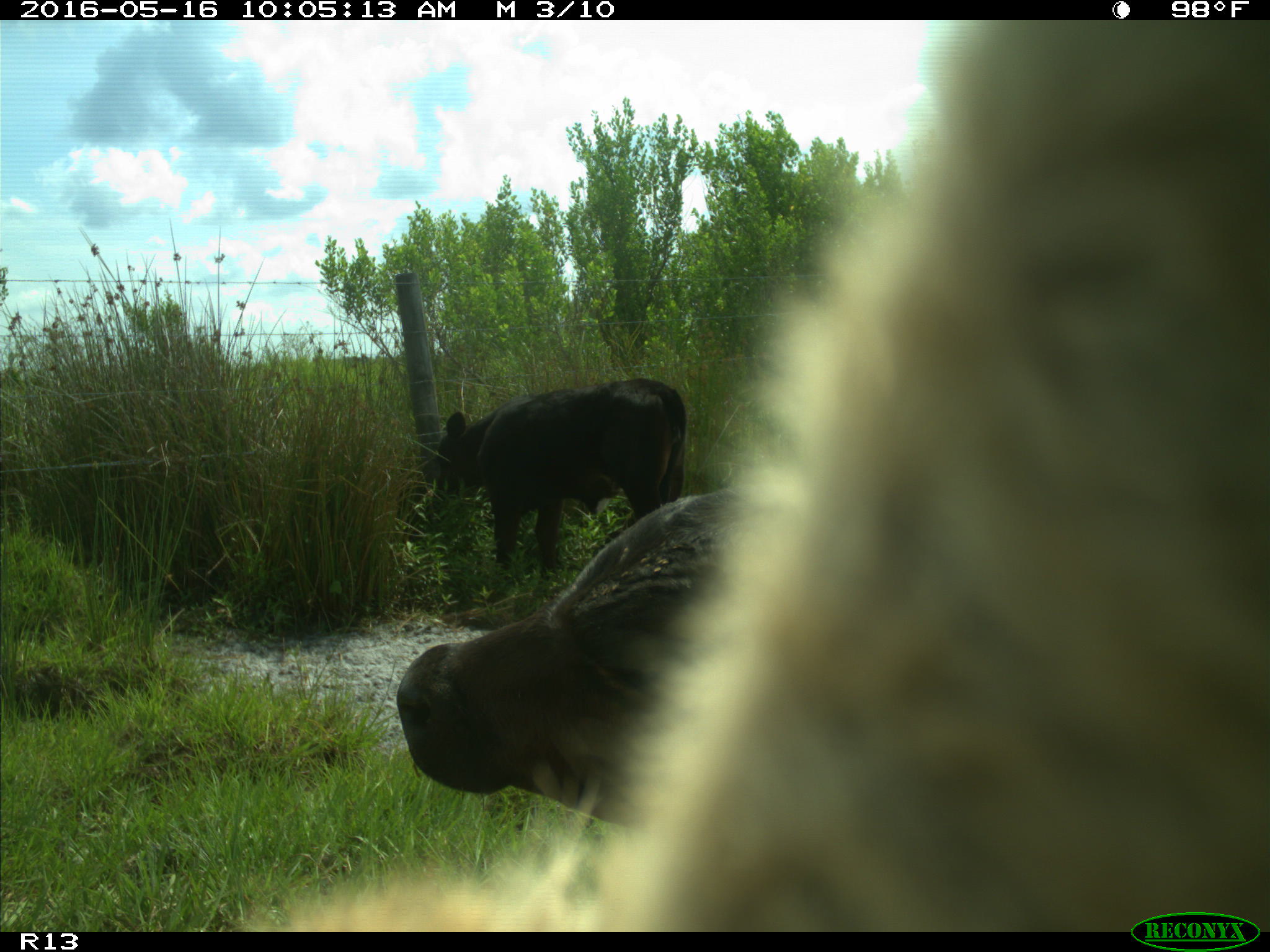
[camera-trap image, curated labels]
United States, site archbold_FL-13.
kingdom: Animalia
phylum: Chordata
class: Mammalia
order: Artiodactyla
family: Bovidae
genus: Bos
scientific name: Bos taurus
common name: domestic cow